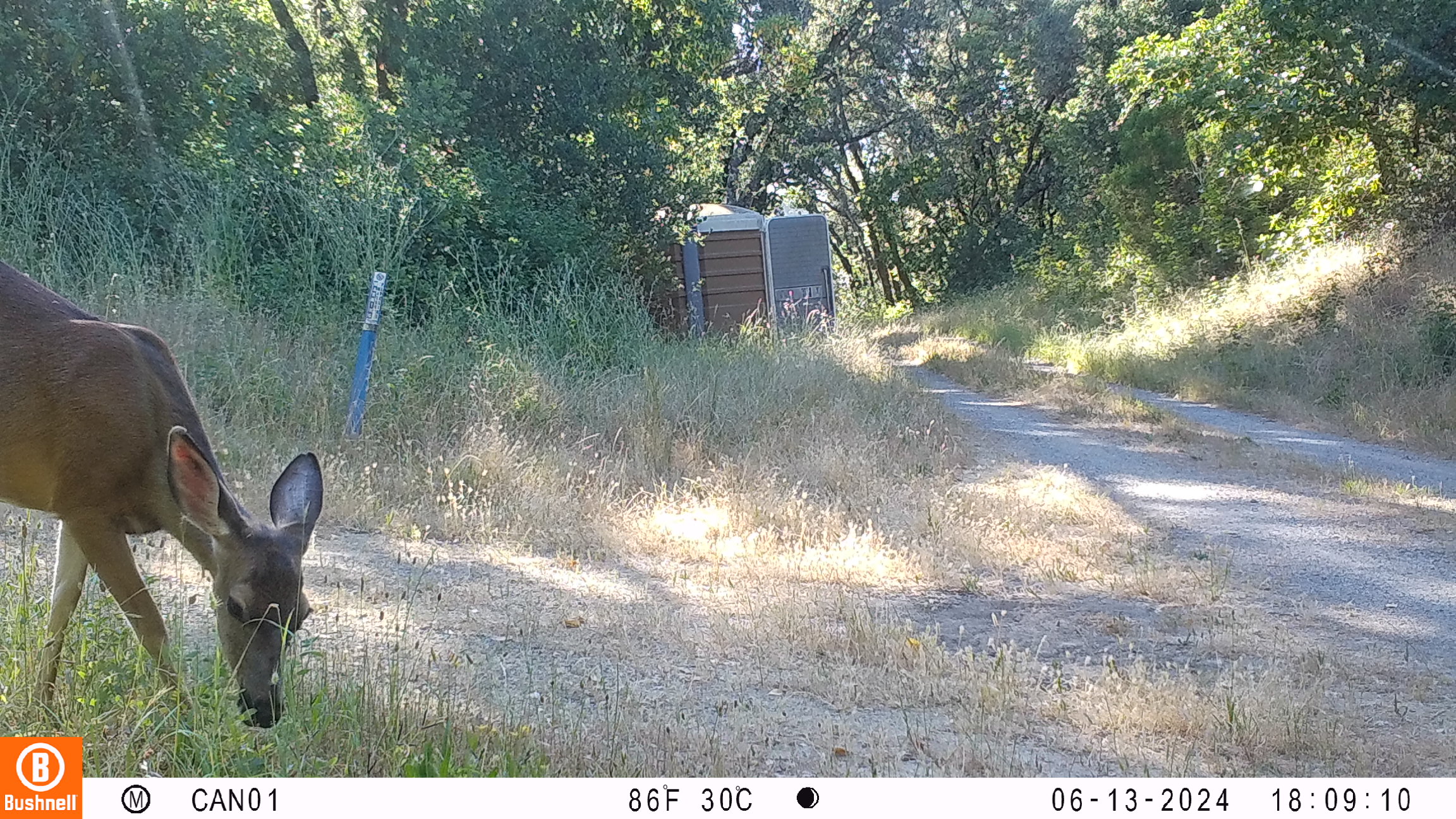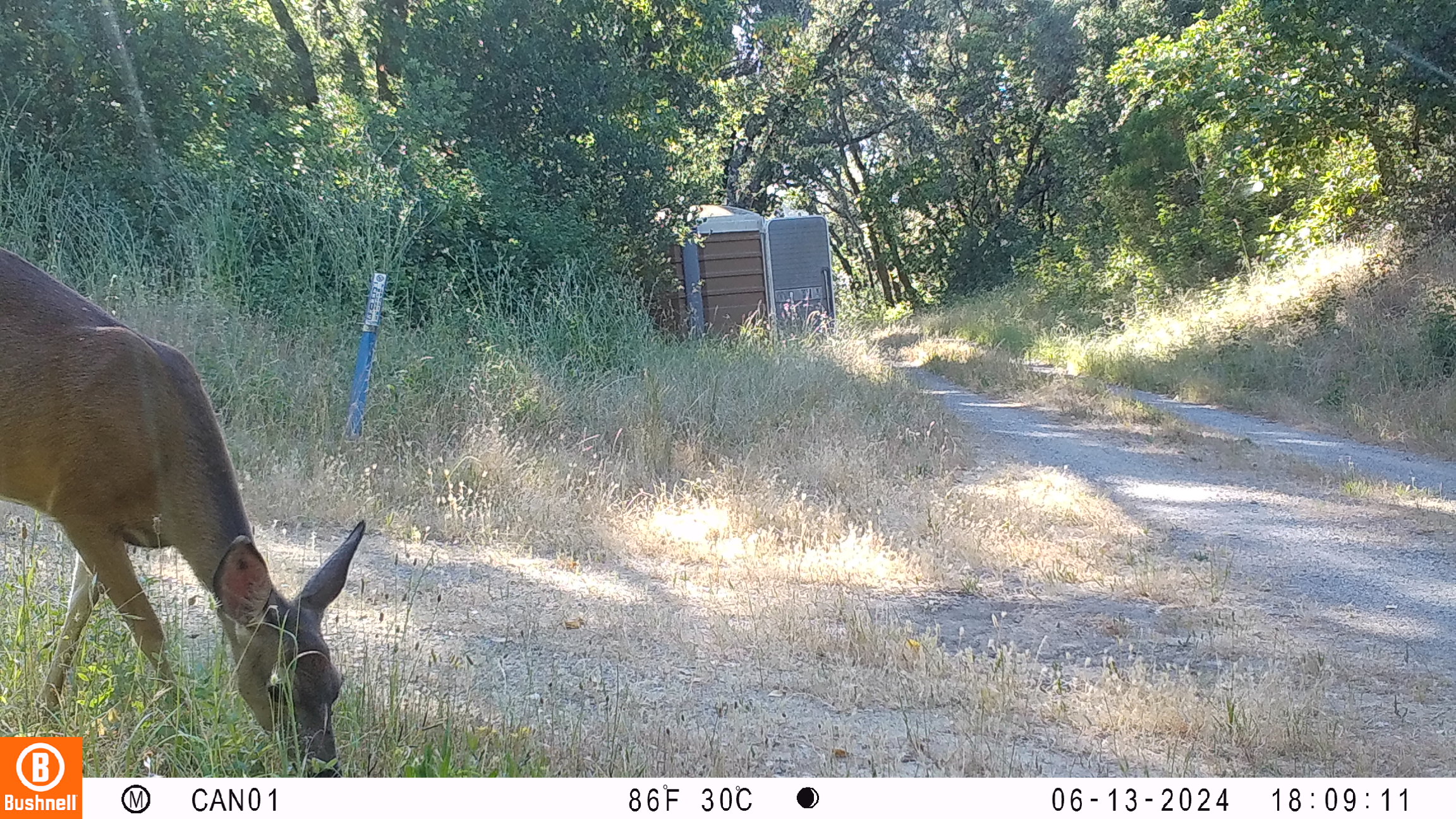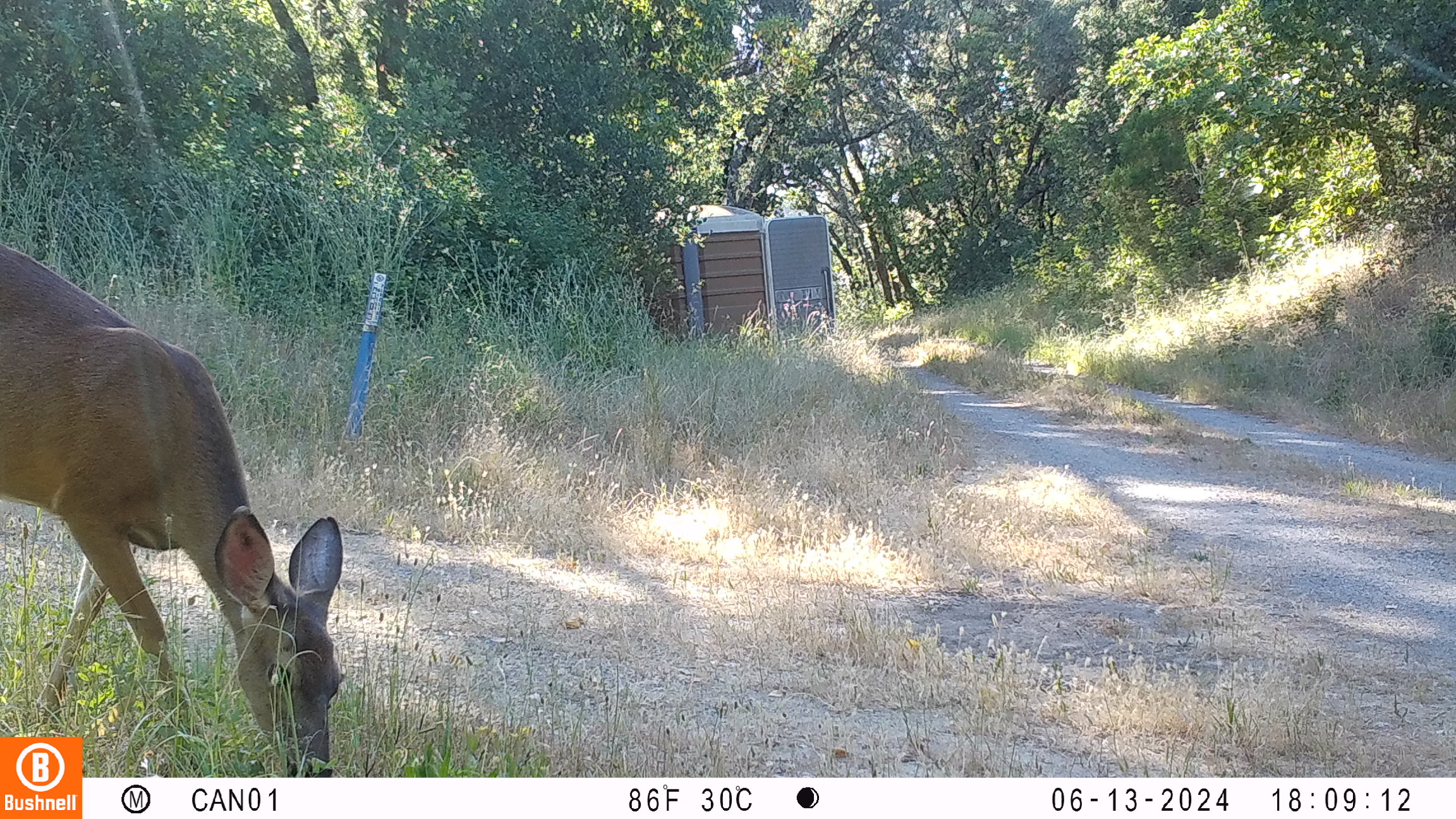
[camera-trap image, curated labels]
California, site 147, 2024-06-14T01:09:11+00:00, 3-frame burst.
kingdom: Animalia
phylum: Chordata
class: Mammalia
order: Artiodactyla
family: Cervidae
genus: Odocoileus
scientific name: Odocoileus hemionus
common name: mule deer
Mule deer (Odocoileus hemionus).